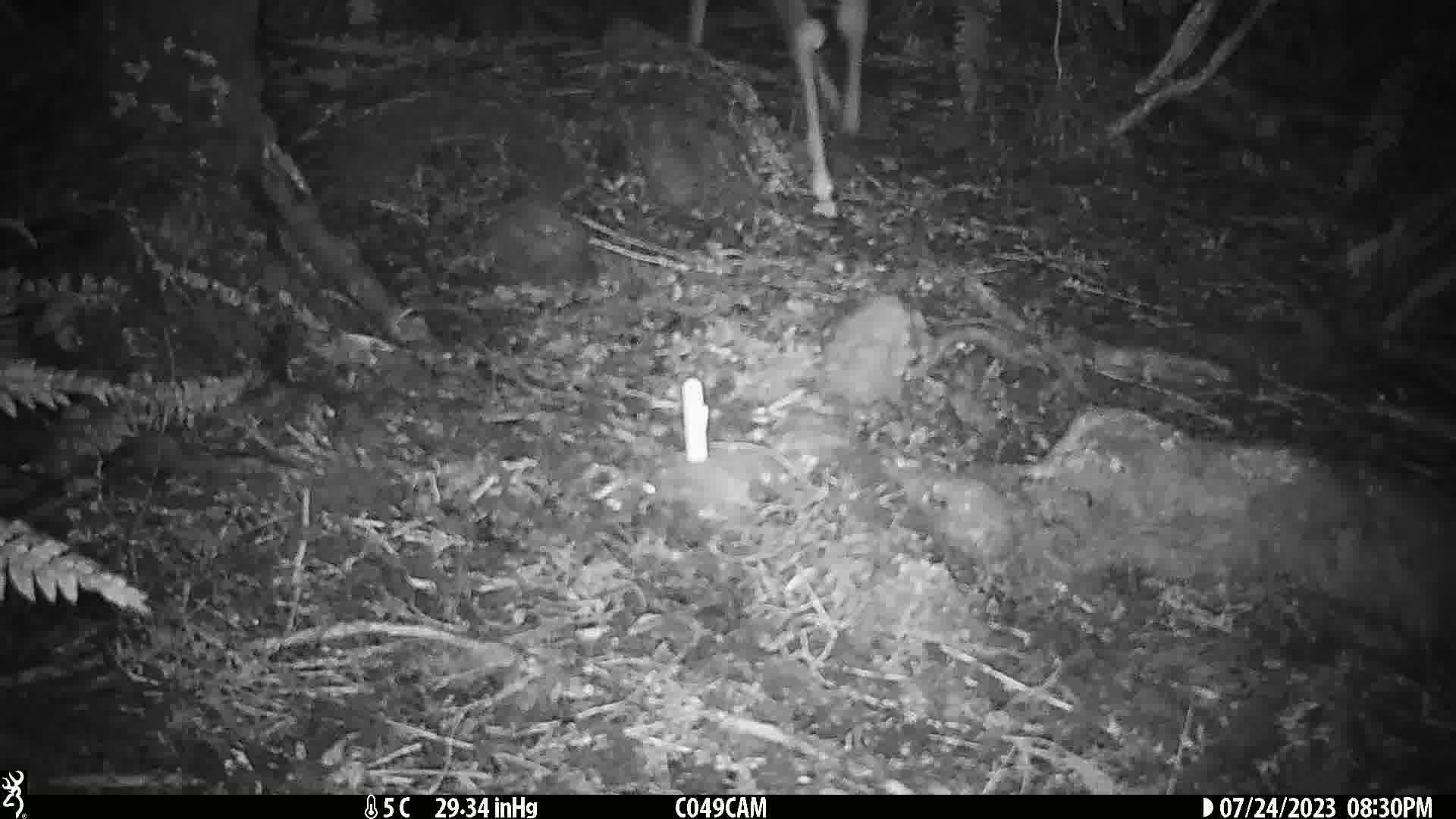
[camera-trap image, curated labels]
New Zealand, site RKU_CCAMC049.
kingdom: Animalia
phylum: Chordata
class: Mammalia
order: Artiodactyla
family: Cervidae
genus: Odocoileus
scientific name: Odocoileus virginianus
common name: white-tailed deer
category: white tailed deer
White tailed deer (white-tailed deer) (Odocoileus virginianus).